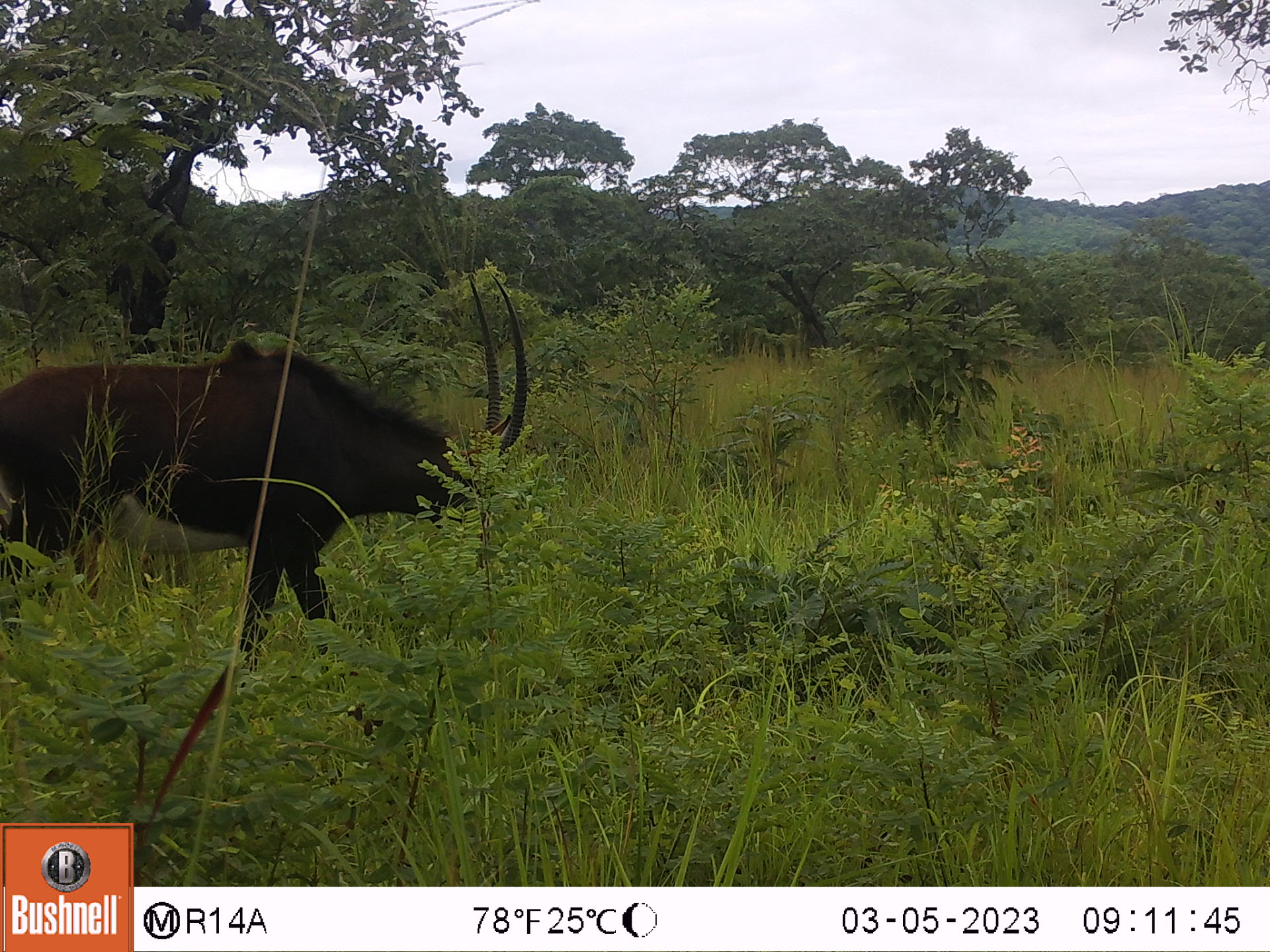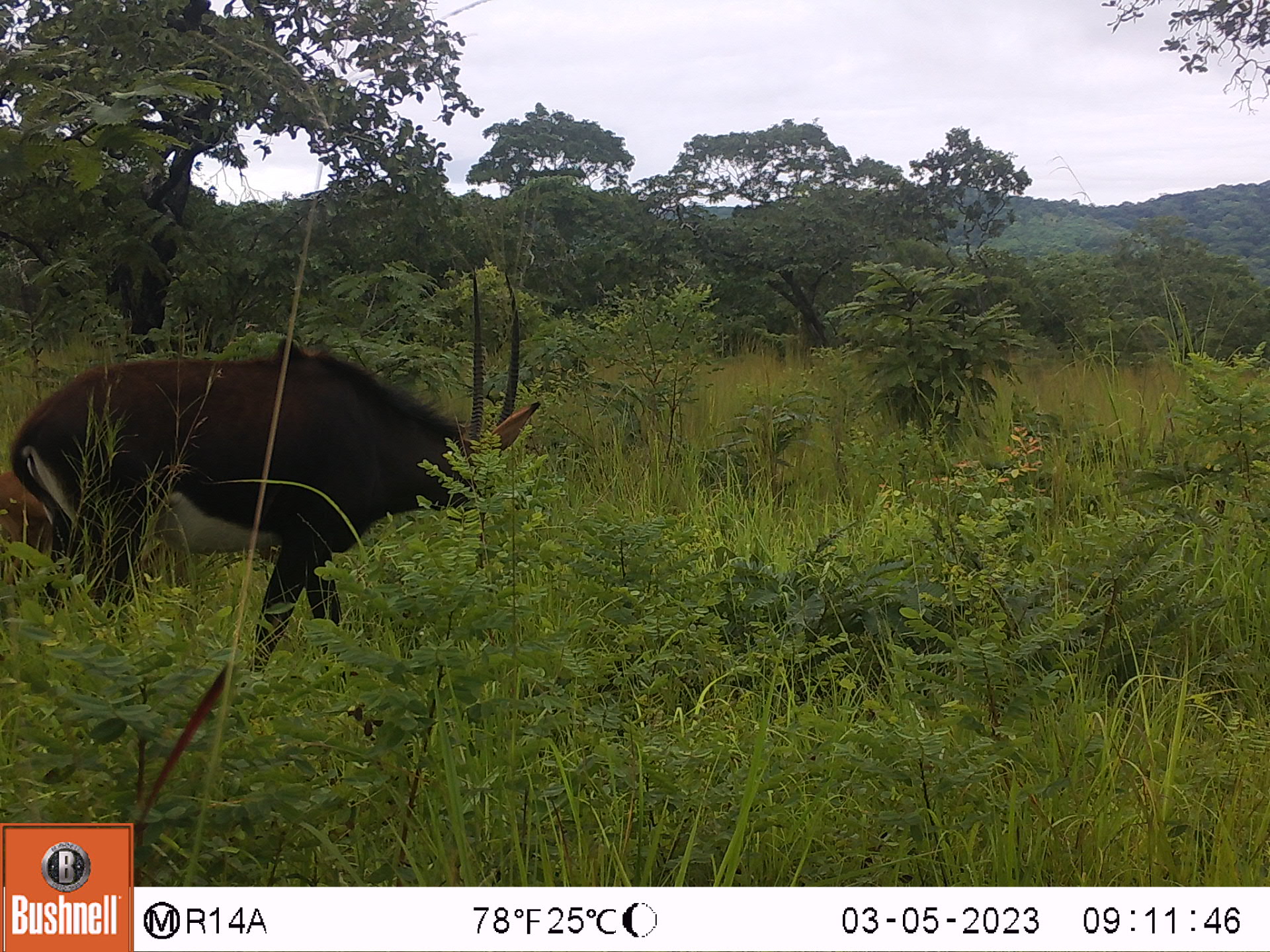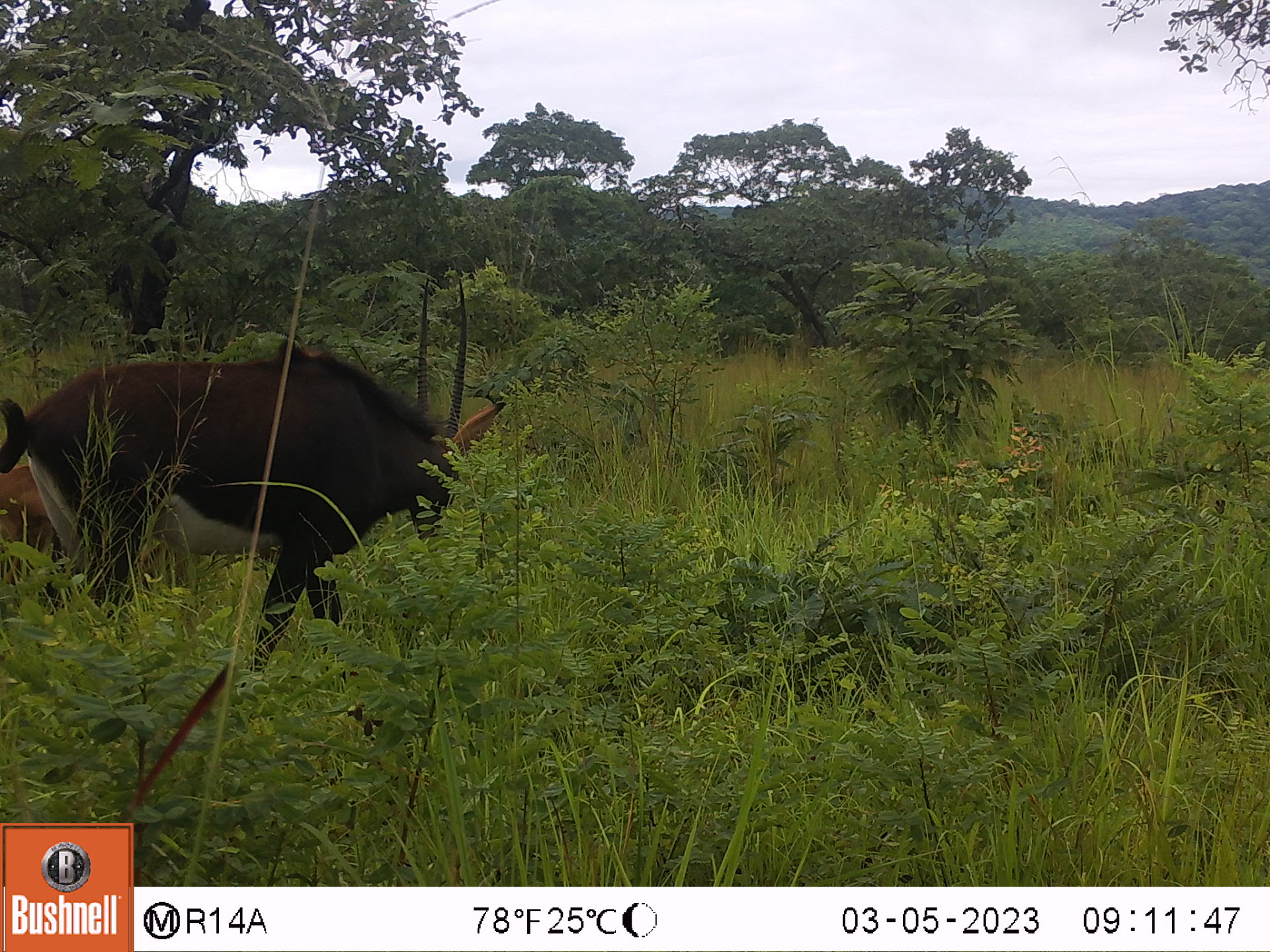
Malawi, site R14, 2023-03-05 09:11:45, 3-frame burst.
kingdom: Animalia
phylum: Chordata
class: Mammalia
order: Artiodactyla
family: Bovidae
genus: Hippotragus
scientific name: Hippotragus niger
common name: sable antelope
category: sable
Sable (sable antelope) (Hippotragus niger), count 1.